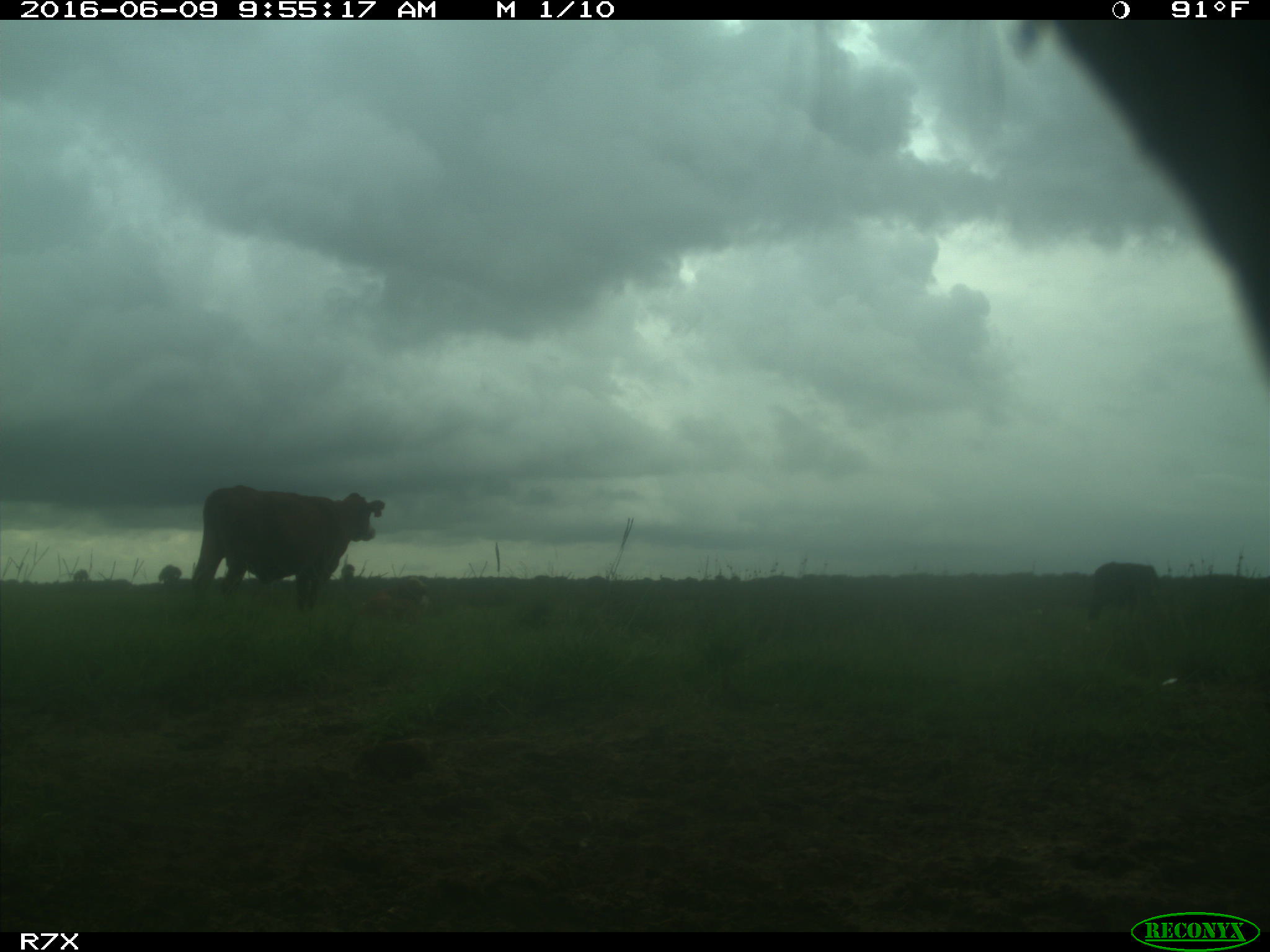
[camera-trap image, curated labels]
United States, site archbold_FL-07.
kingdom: Animalia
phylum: Chordata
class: Mammalia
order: Artiodactyla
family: Bovidae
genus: Bos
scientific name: Bos taurus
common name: domestic cow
Bos taurus (domestic cow).